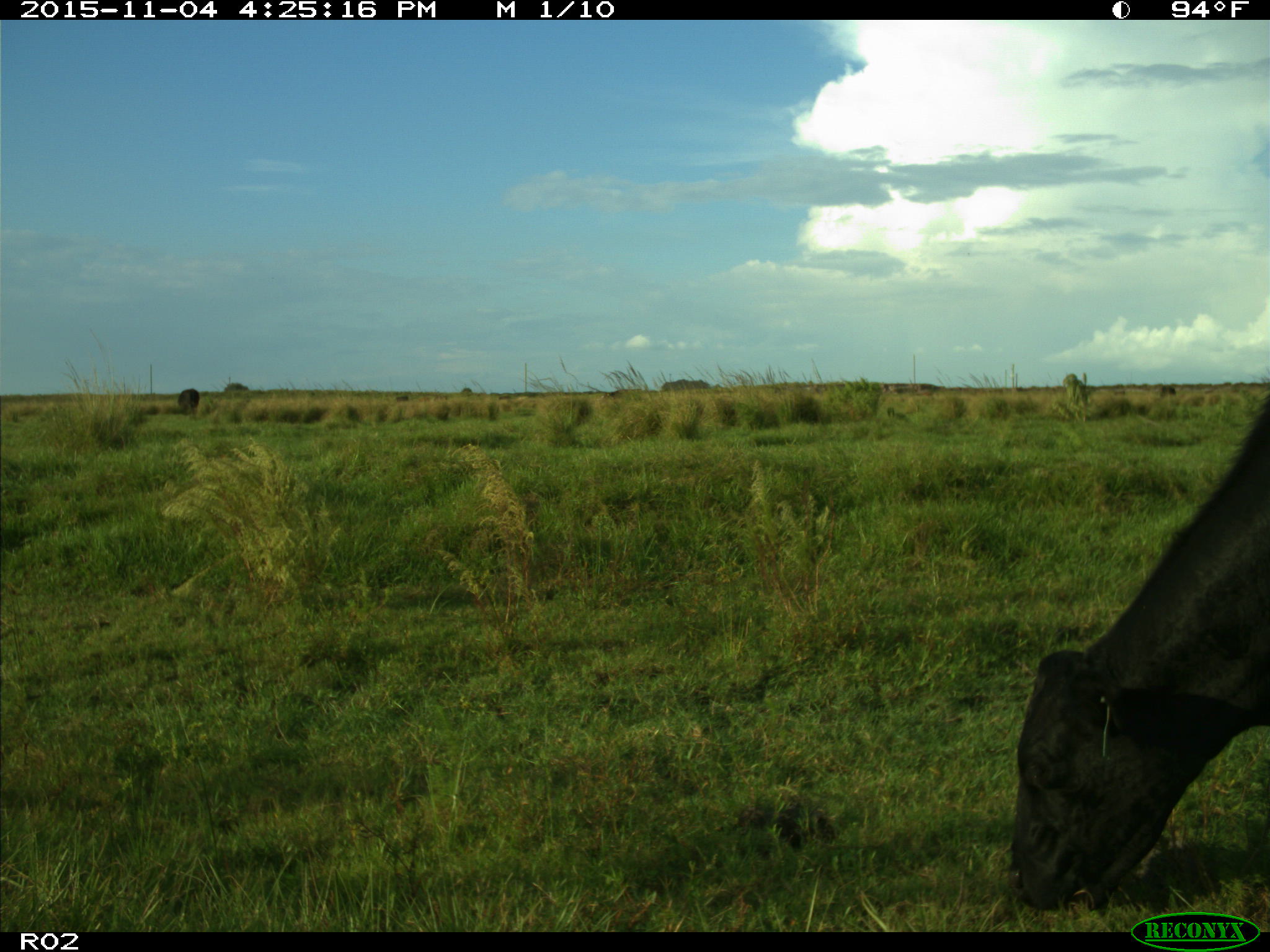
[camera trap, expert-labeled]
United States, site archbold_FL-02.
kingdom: Animalia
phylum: Chordata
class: Mammalia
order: Artiodactyla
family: Bovidae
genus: Bos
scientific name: Bos taurus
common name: domestic cow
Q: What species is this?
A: Bos taurus (domestic cow).